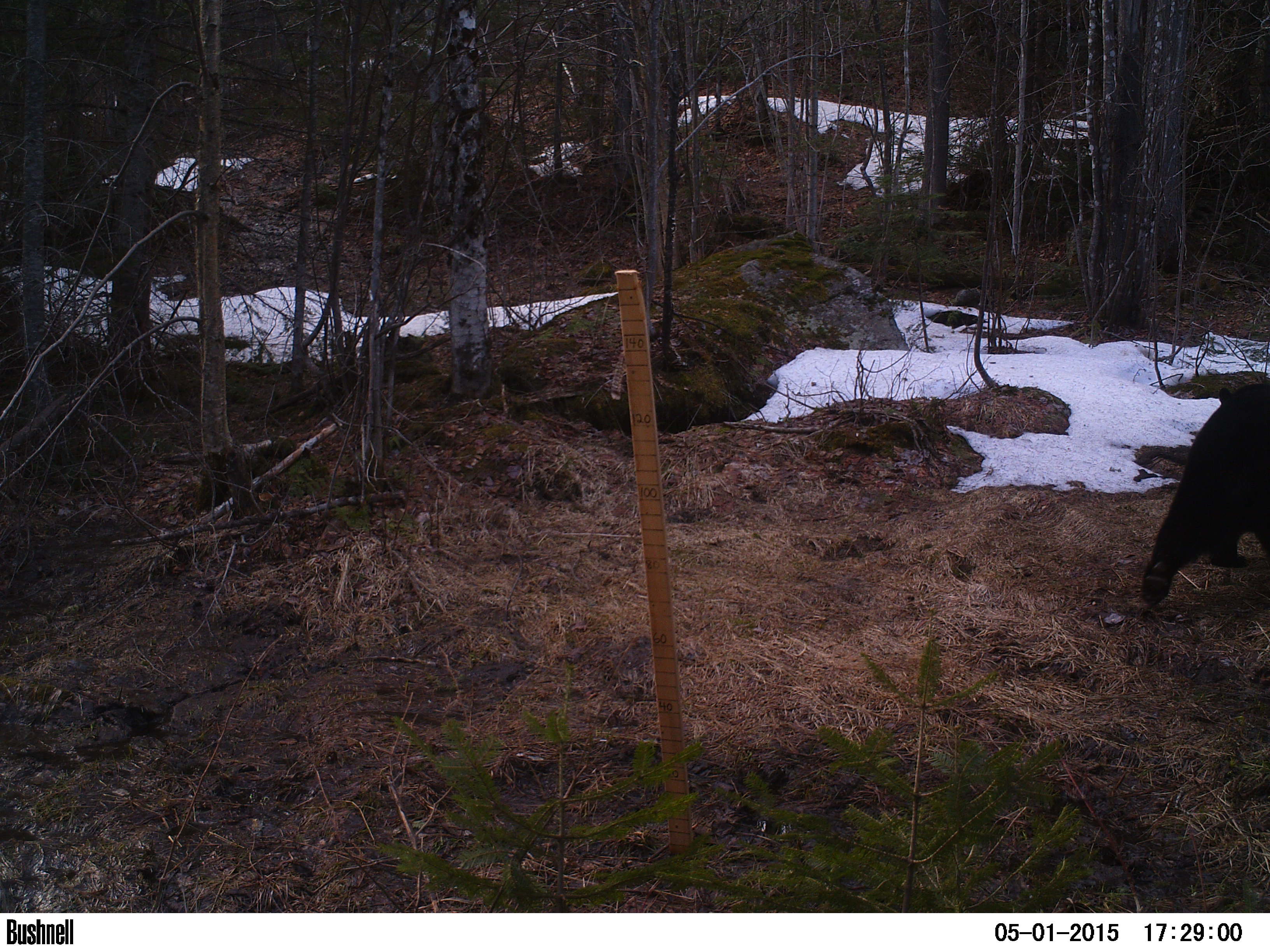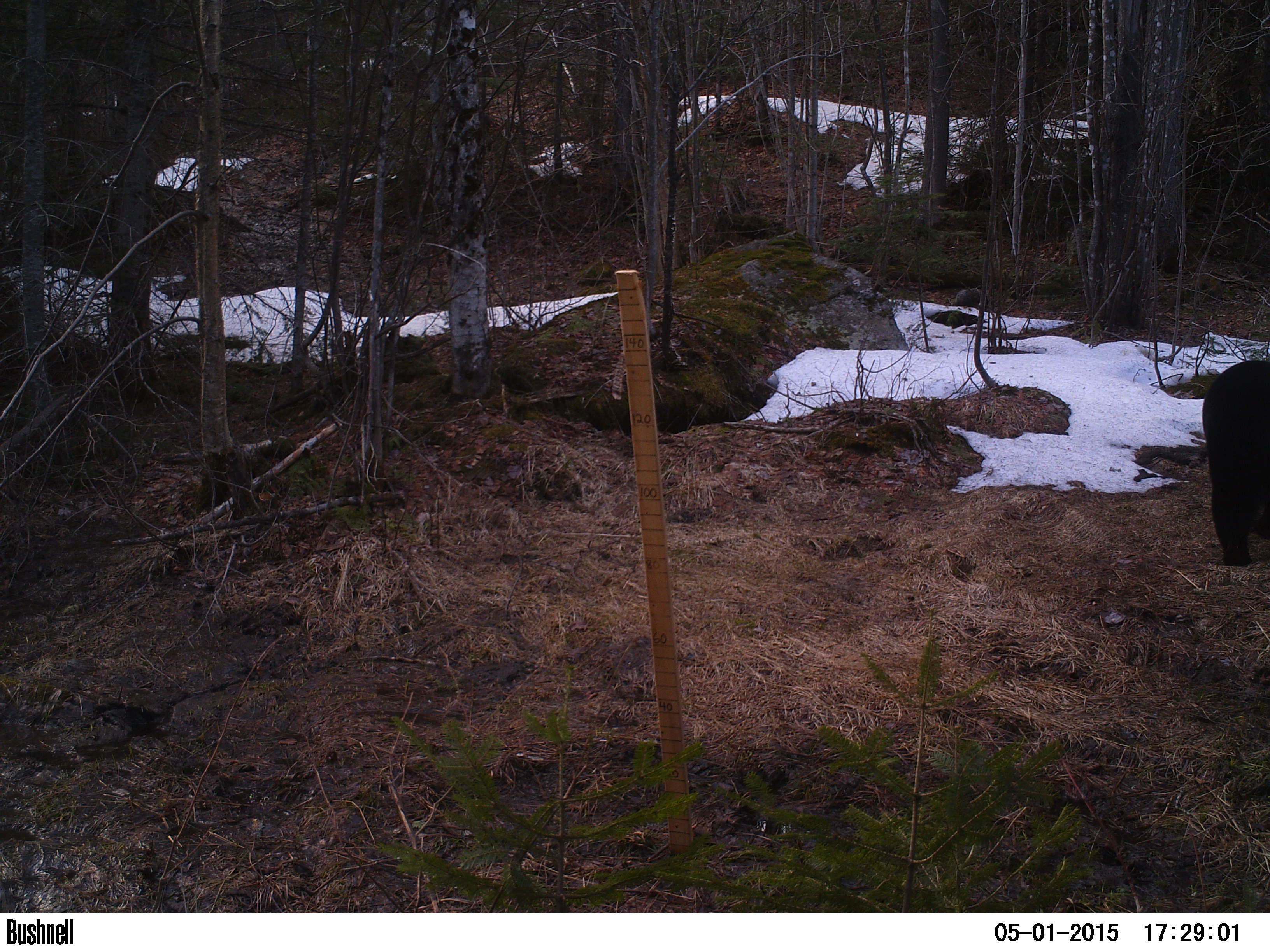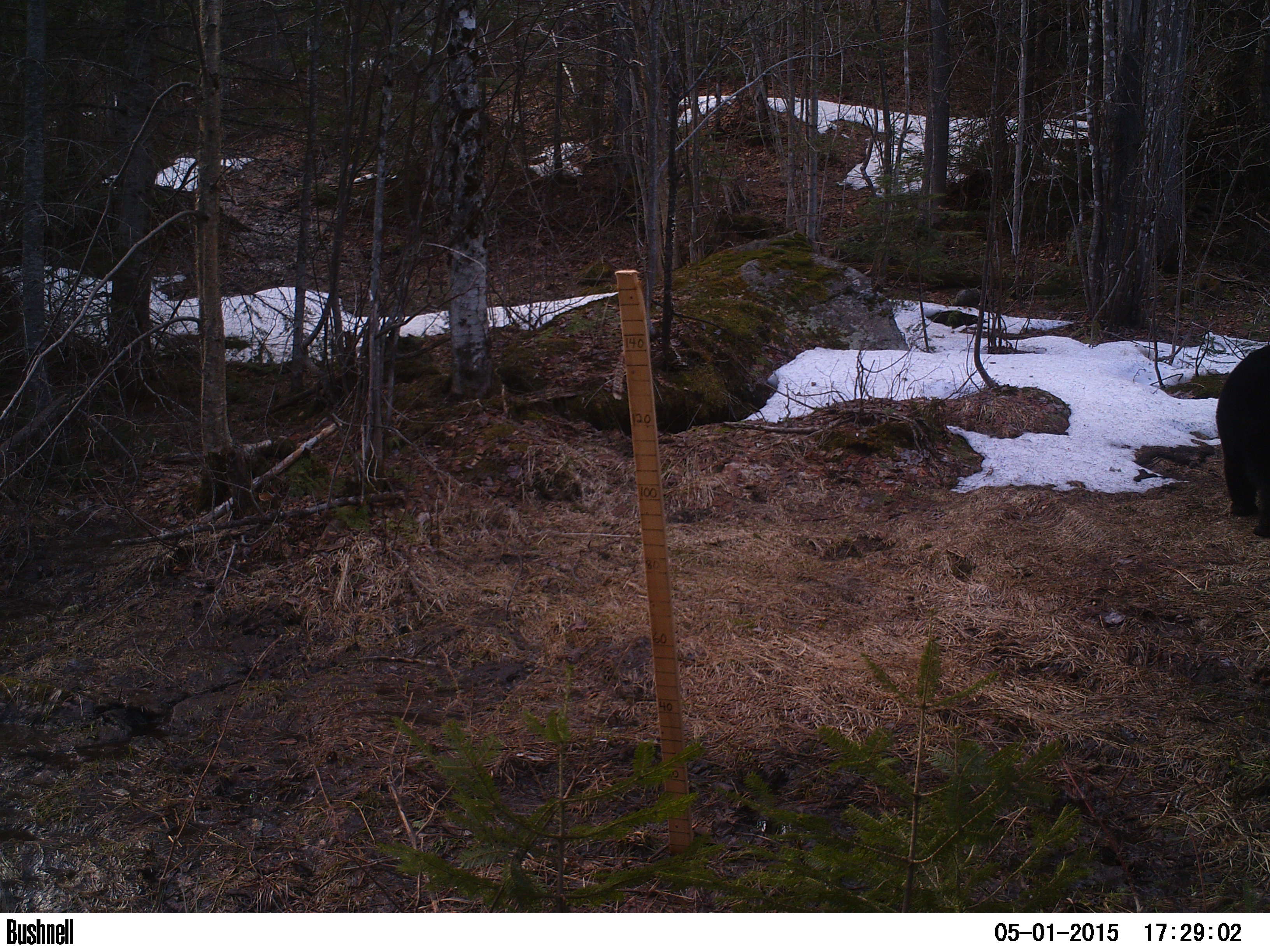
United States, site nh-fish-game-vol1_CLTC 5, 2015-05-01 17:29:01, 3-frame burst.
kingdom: Animalia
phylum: Chordata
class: Mammalia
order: Carnivora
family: Ursidae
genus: Ursus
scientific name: Ursus americanus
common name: black bear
Black bear (Ursus americanus).